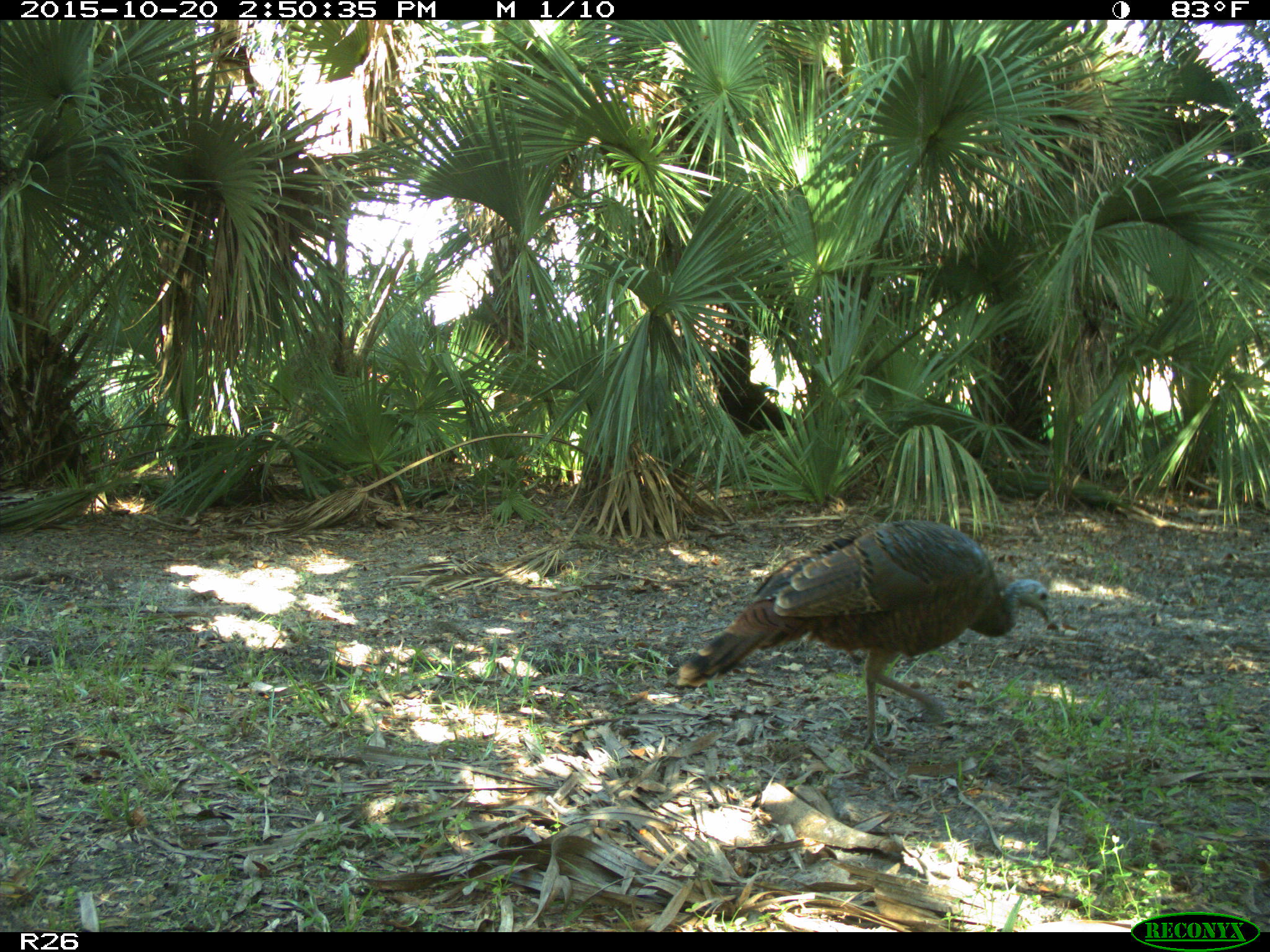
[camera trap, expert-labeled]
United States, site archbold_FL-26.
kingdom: Animalia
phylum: Chordata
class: Aves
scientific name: Aves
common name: birds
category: unidentified bird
Unidentified bird (birds) (Aves).